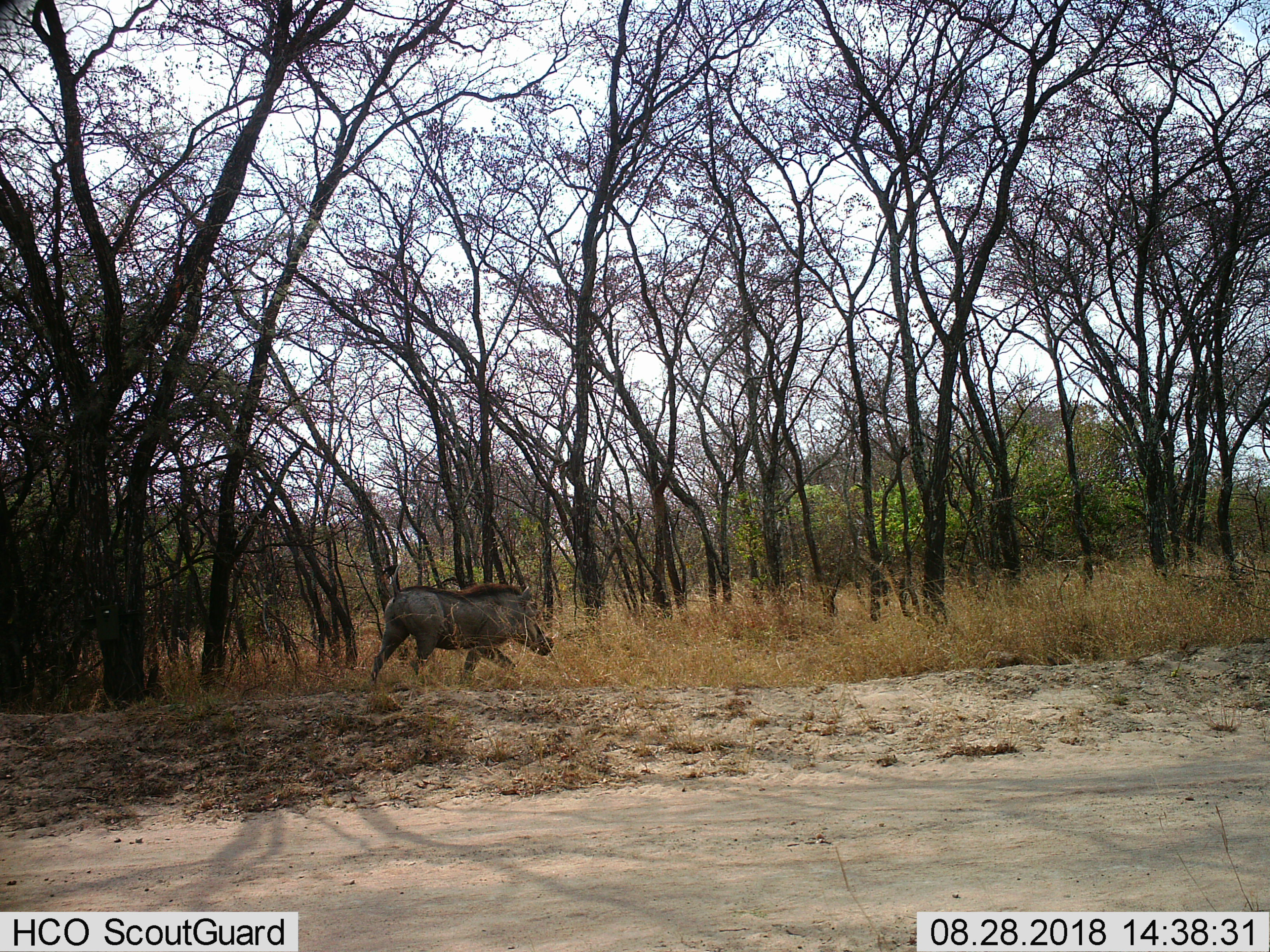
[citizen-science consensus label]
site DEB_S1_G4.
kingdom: Animalia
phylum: Chordata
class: Mammalia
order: Artiodactyla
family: Suidae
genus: Phacochoerus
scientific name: Phacochoerus africanus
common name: warthog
Warthog (Phacochoerus africanus), count 1. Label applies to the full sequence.